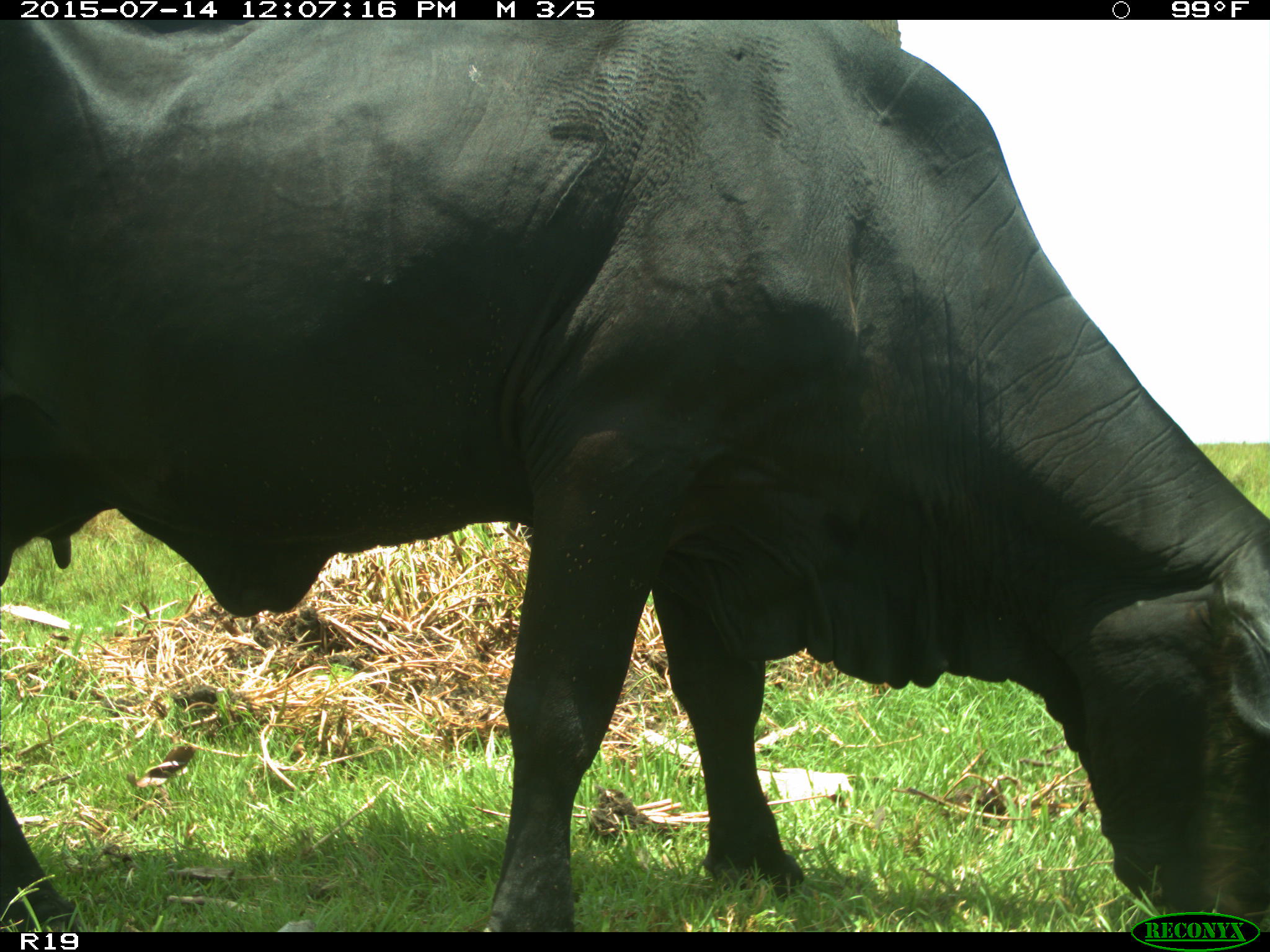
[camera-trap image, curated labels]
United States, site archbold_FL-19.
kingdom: Animalia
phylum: Chordata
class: Mammalia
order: Artiodactyla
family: Bovidae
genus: Bos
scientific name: Bos taurus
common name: domestic cow